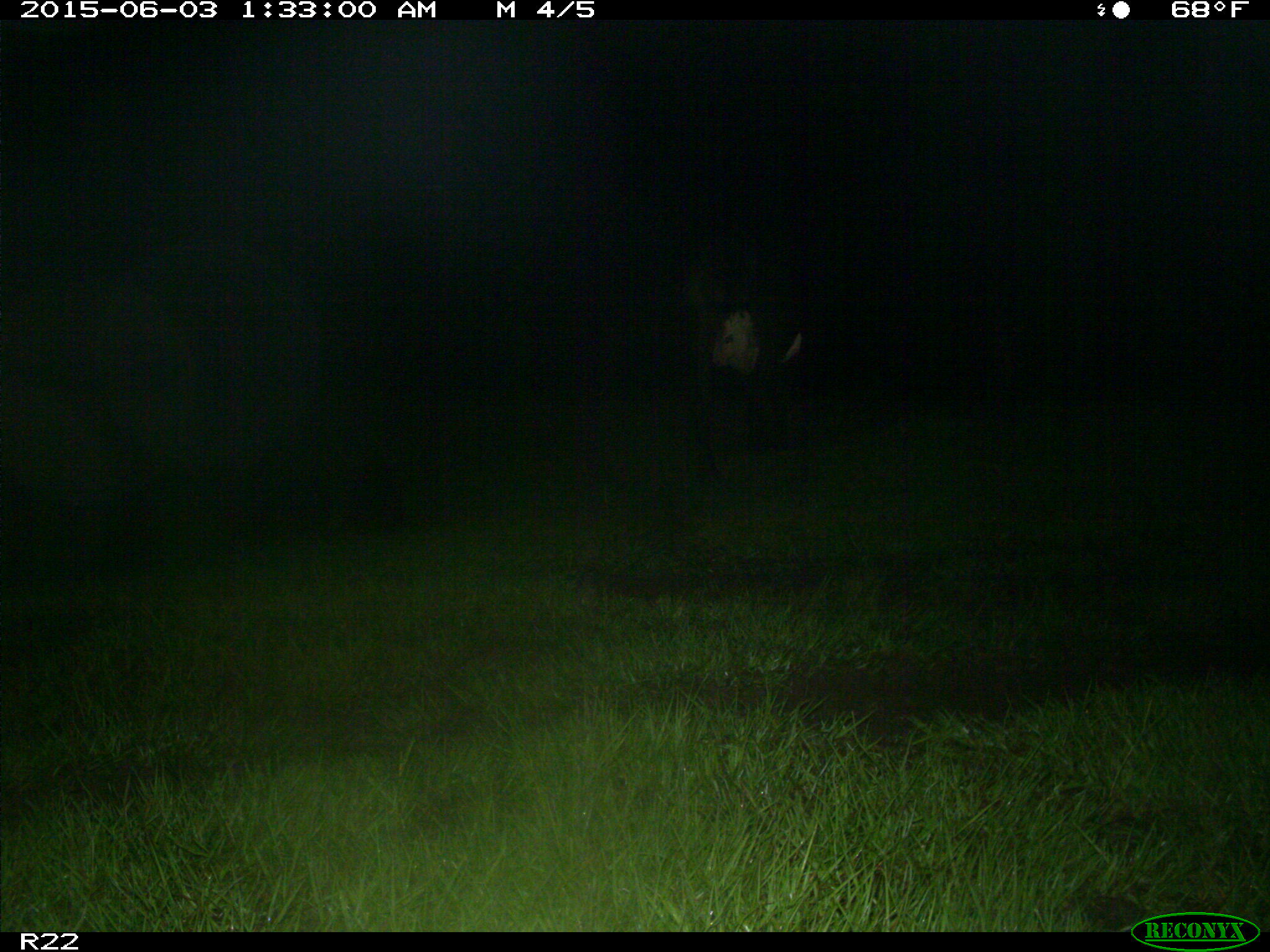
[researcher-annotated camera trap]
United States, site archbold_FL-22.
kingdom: Animalia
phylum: Chordata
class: Mammalia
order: Artiodactyla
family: Bovidae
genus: Bos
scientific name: Bos taurus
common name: domestic cow